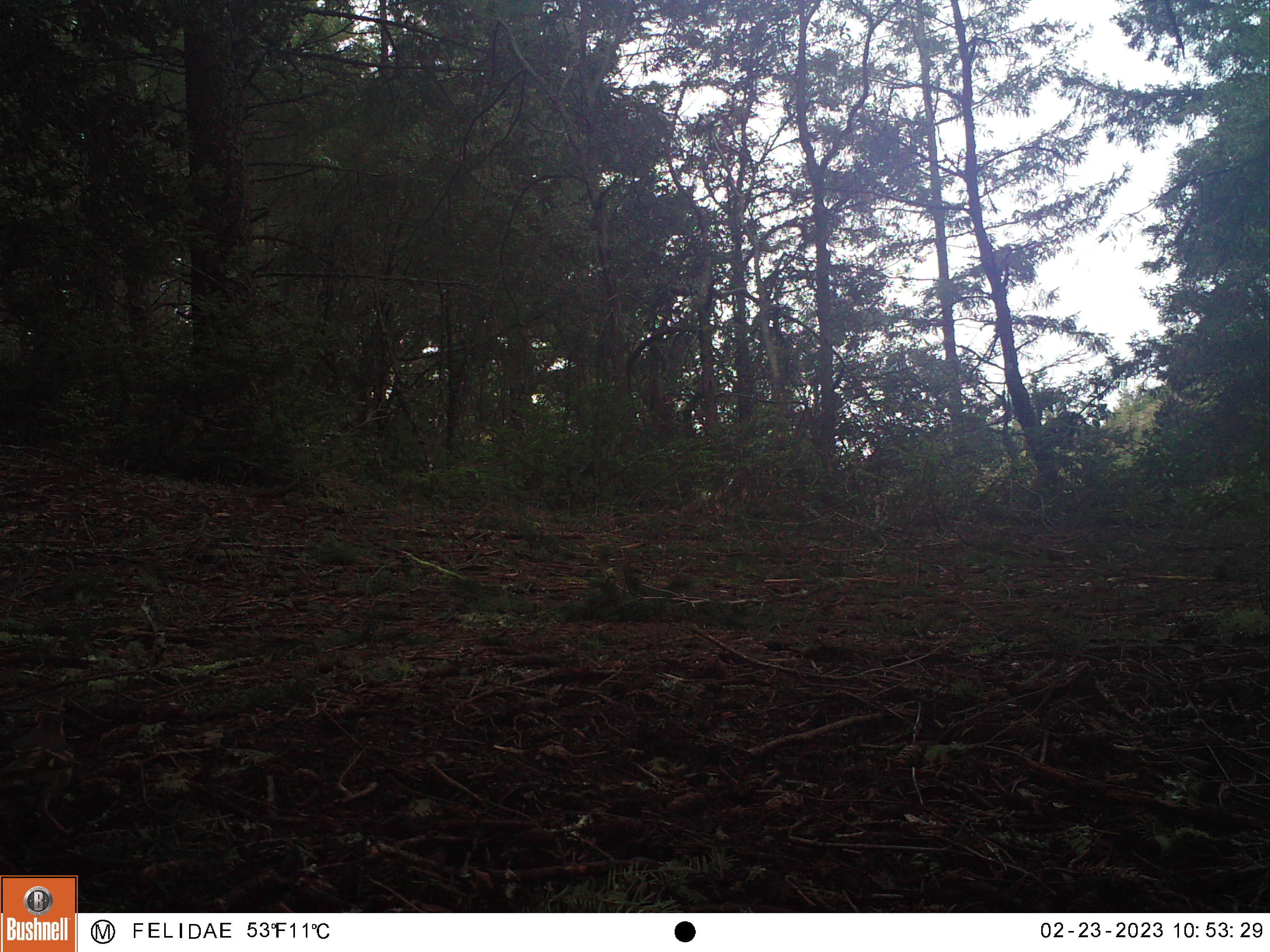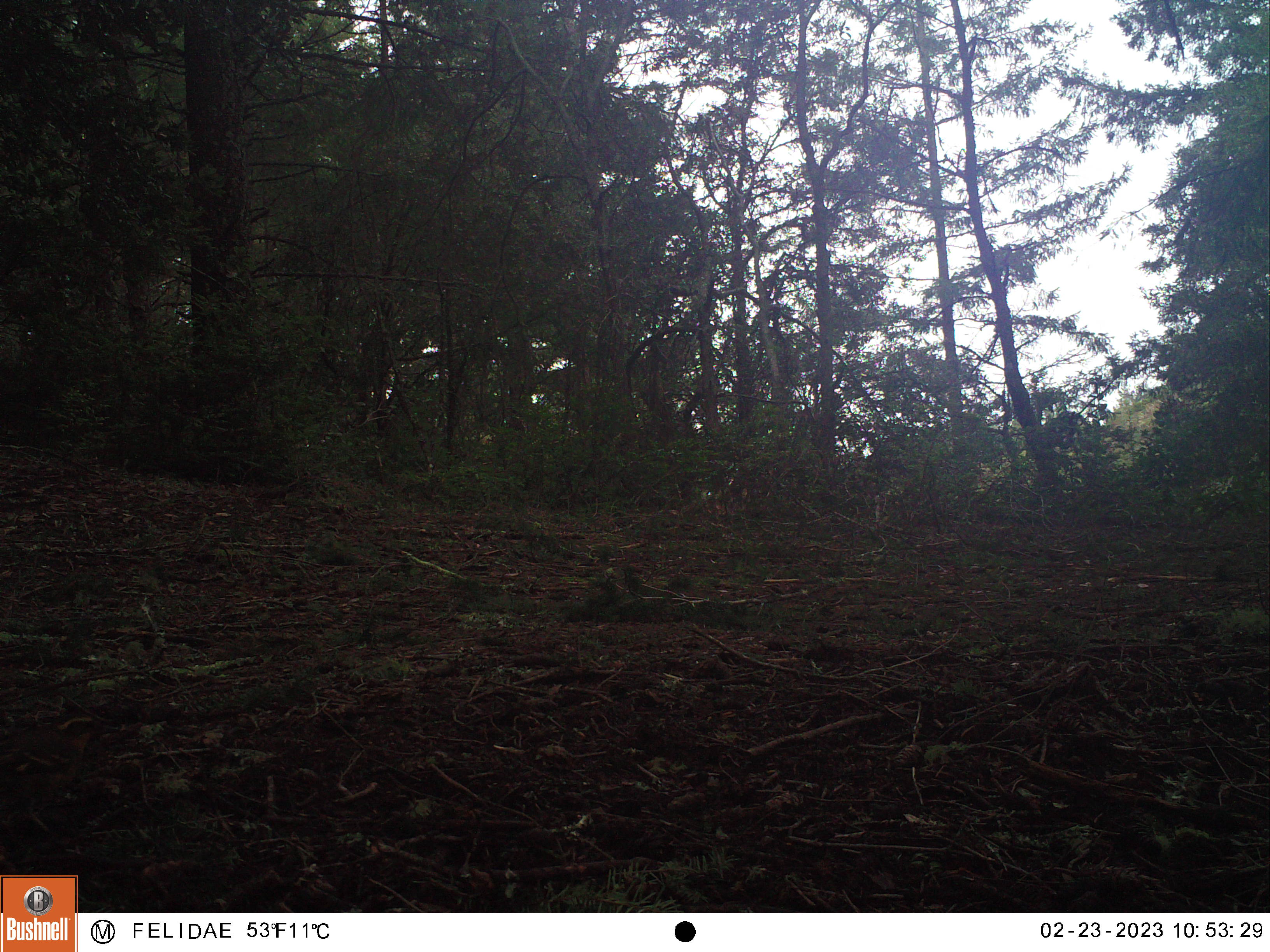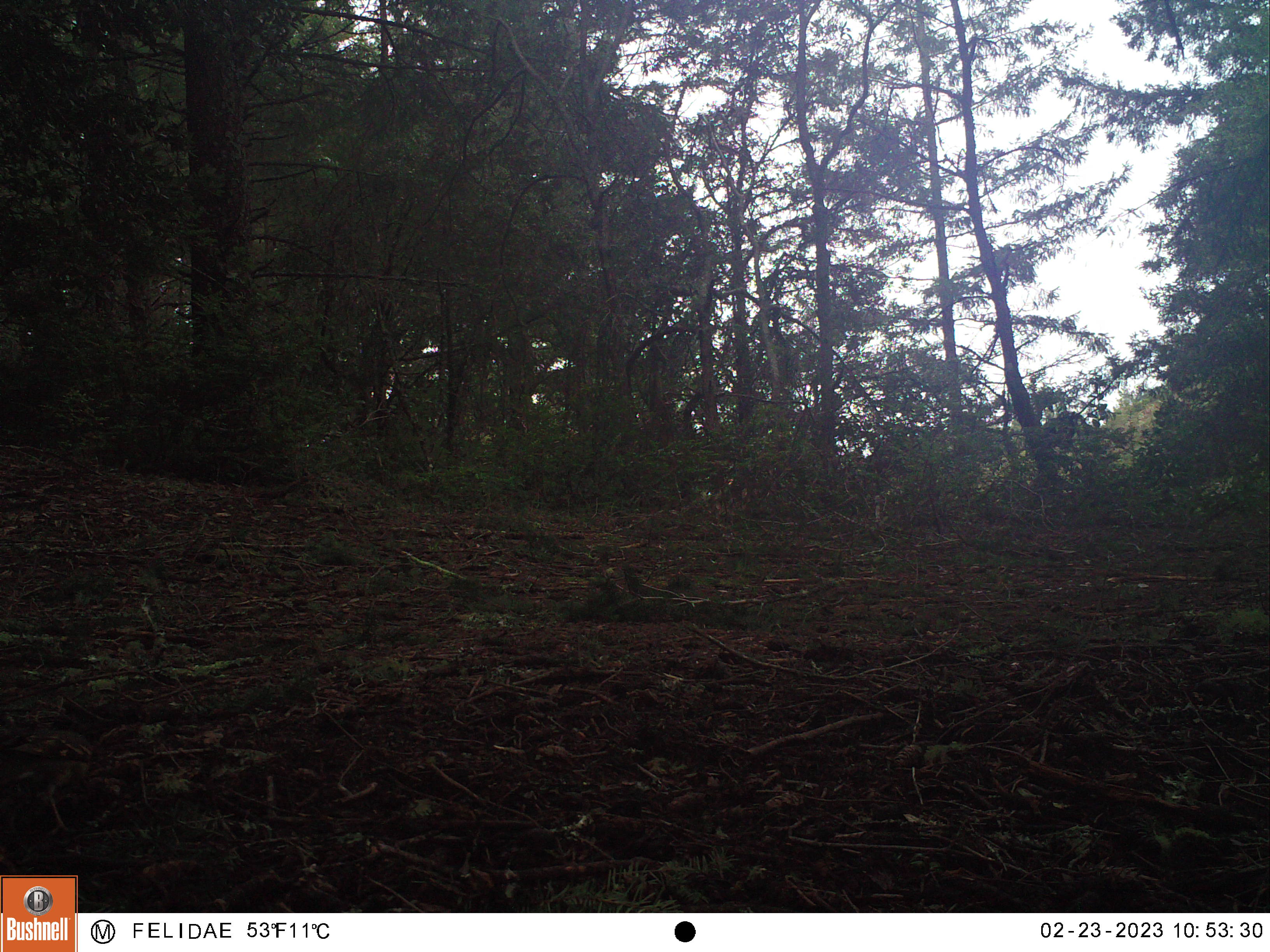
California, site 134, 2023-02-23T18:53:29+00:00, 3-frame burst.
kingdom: Animalia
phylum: Chordata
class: Aves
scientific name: Aves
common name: bird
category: unknown bird